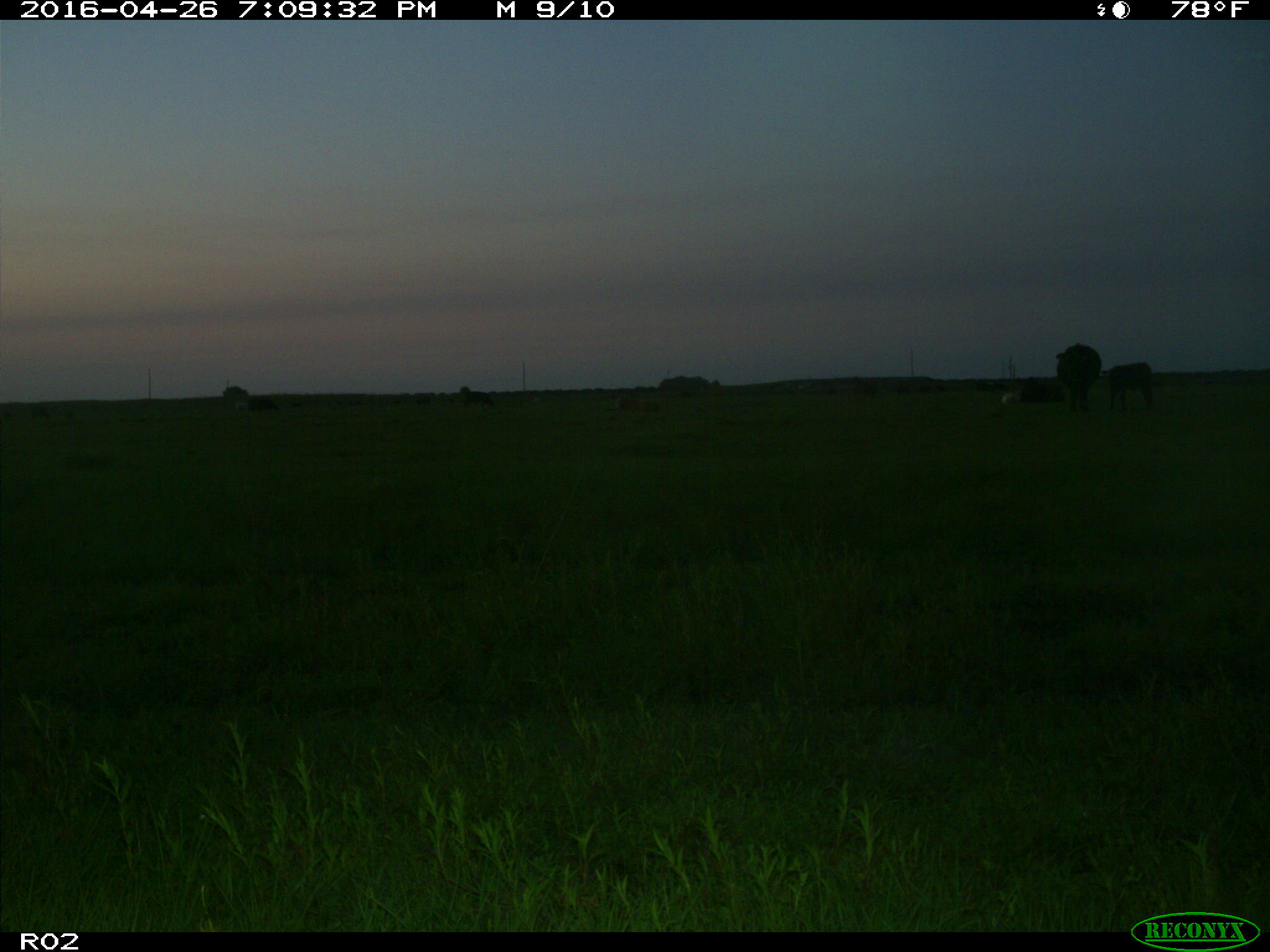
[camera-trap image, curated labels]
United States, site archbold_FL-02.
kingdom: Animalia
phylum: Chordata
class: Mammalia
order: Artiodactyla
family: Bovidae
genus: Bos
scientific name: Bos taurus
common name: domestic cow